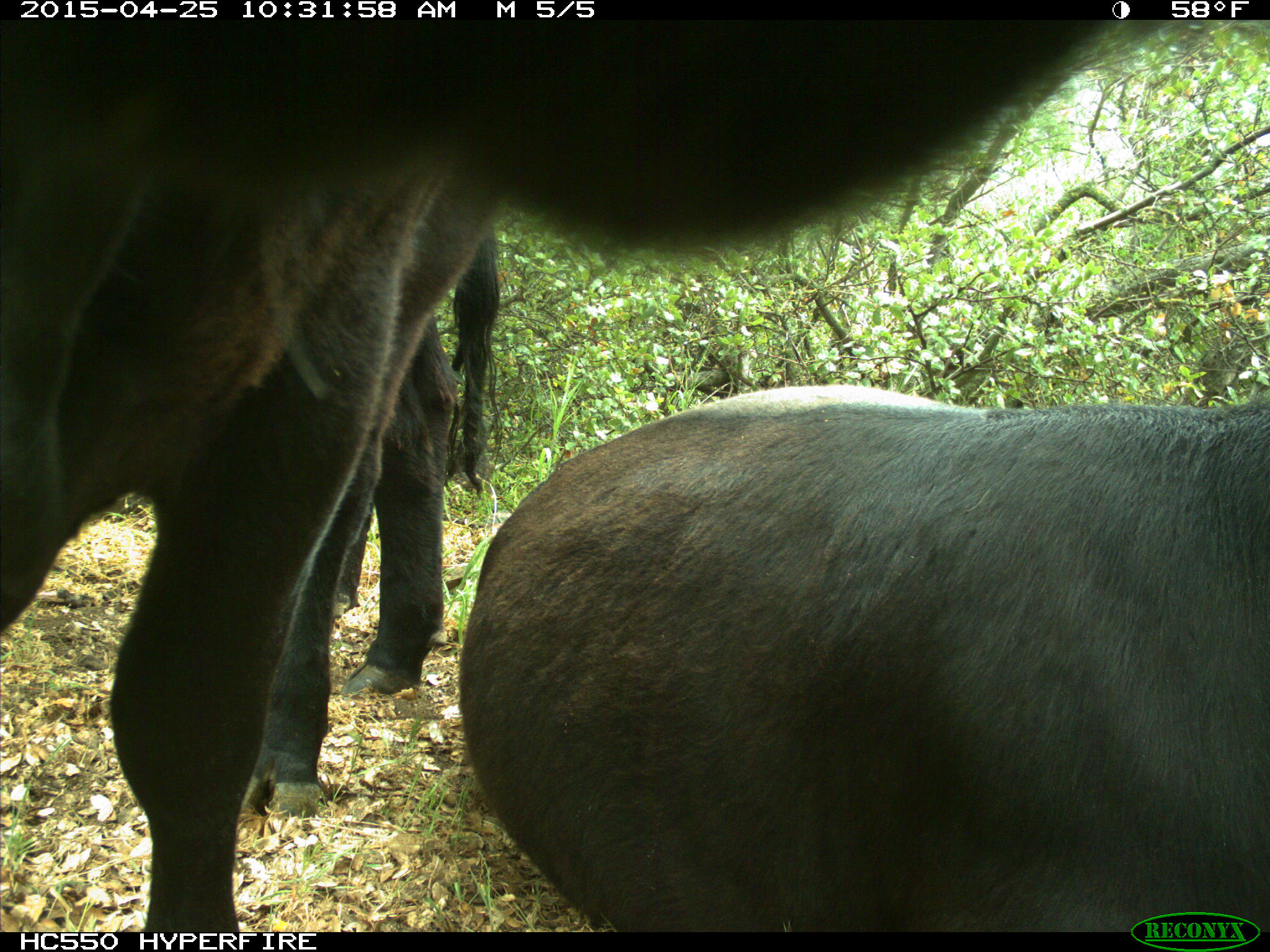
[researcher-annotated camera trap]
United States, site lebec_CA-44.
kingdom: Animalia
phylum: Chordata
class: Mammalia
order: Artiodactyla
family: Suidae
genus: Sus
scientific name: Sus scrofa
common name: wild boar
Sus scrofa (wild boar).